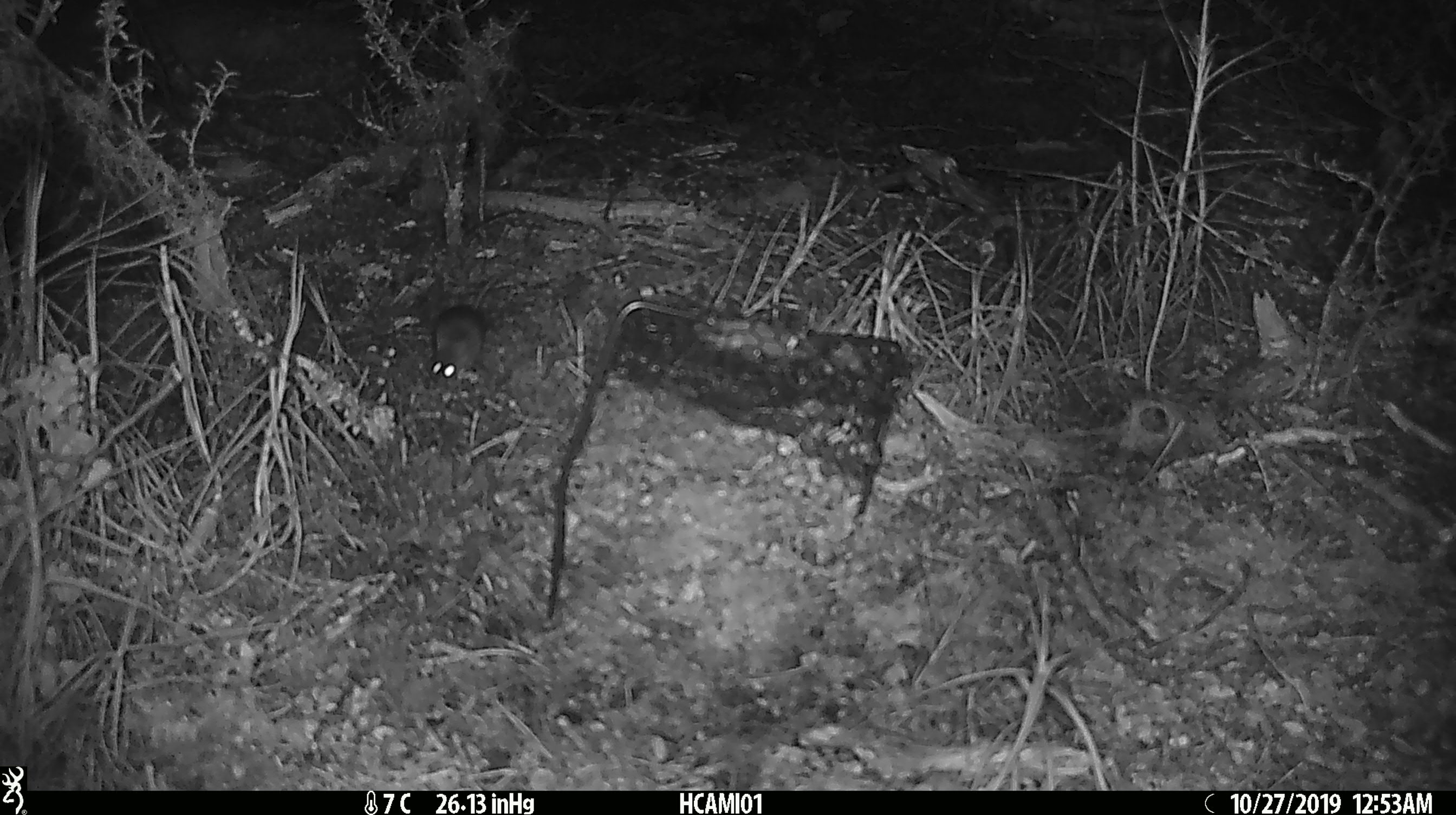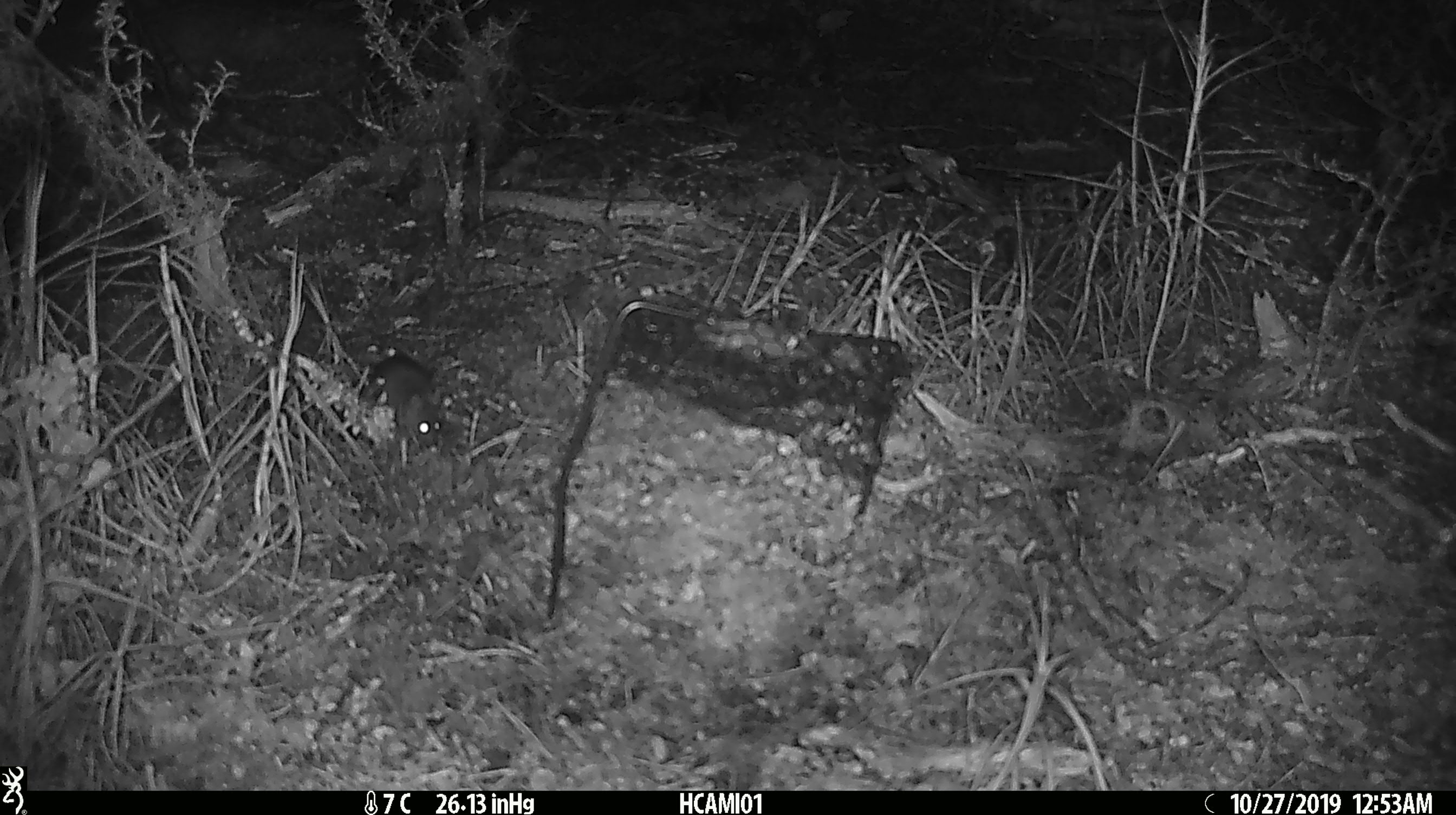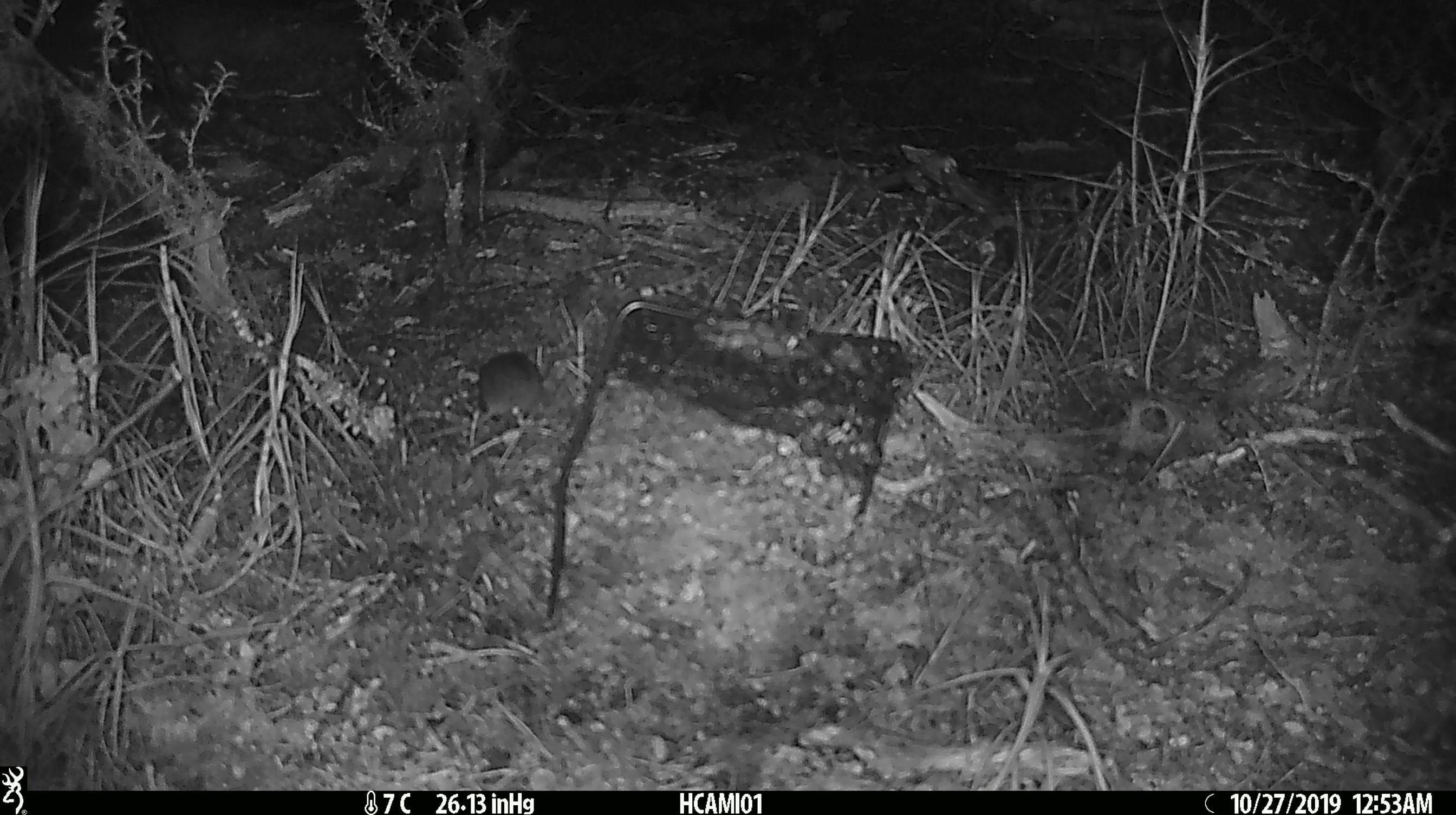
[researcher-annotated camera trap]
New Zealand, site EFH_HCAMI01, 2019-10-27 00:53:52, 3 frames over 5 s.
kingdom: Animalia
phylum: Chordata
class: Mammalia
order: Rodentia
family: Muridae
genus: Mus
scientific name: Mus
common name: mouse